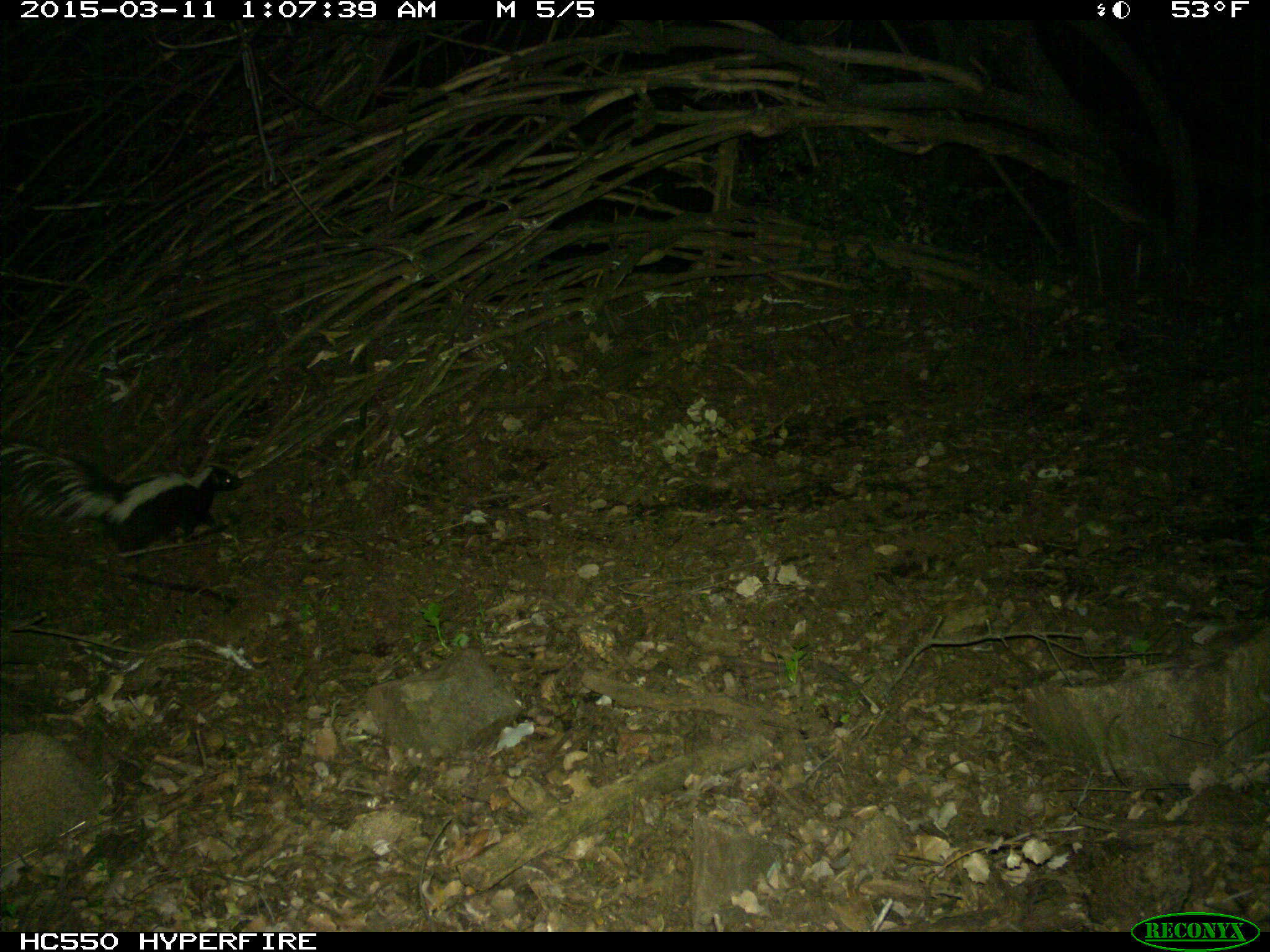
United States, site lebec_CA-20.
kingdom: Animalia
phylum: Chordata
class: Mammalia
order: Carnivora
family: Mephitidae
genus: Mephitis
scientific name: Mephitis mephitis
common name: striped skunk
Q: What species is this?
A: Mephitis mephitis (striped skunk).